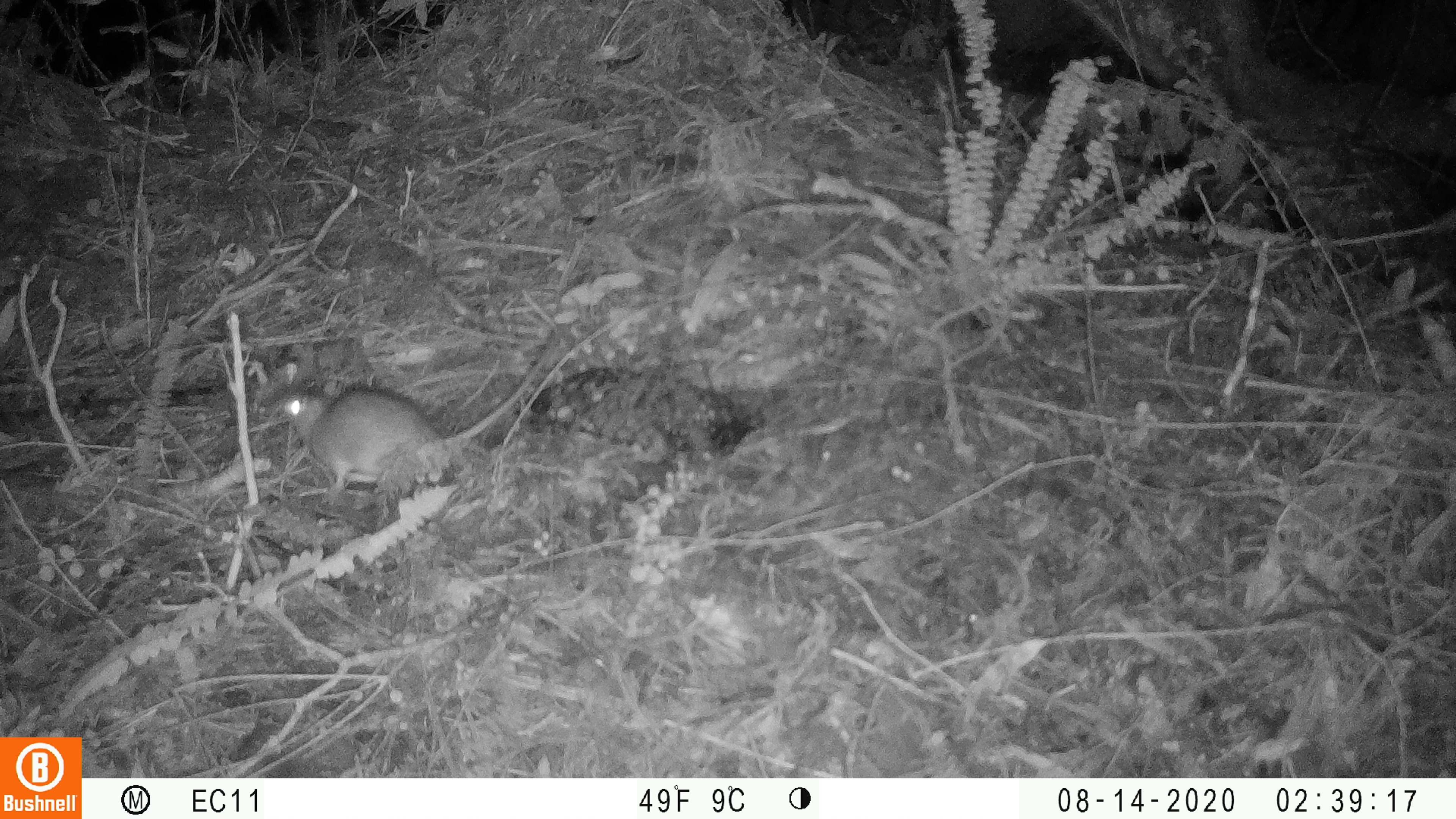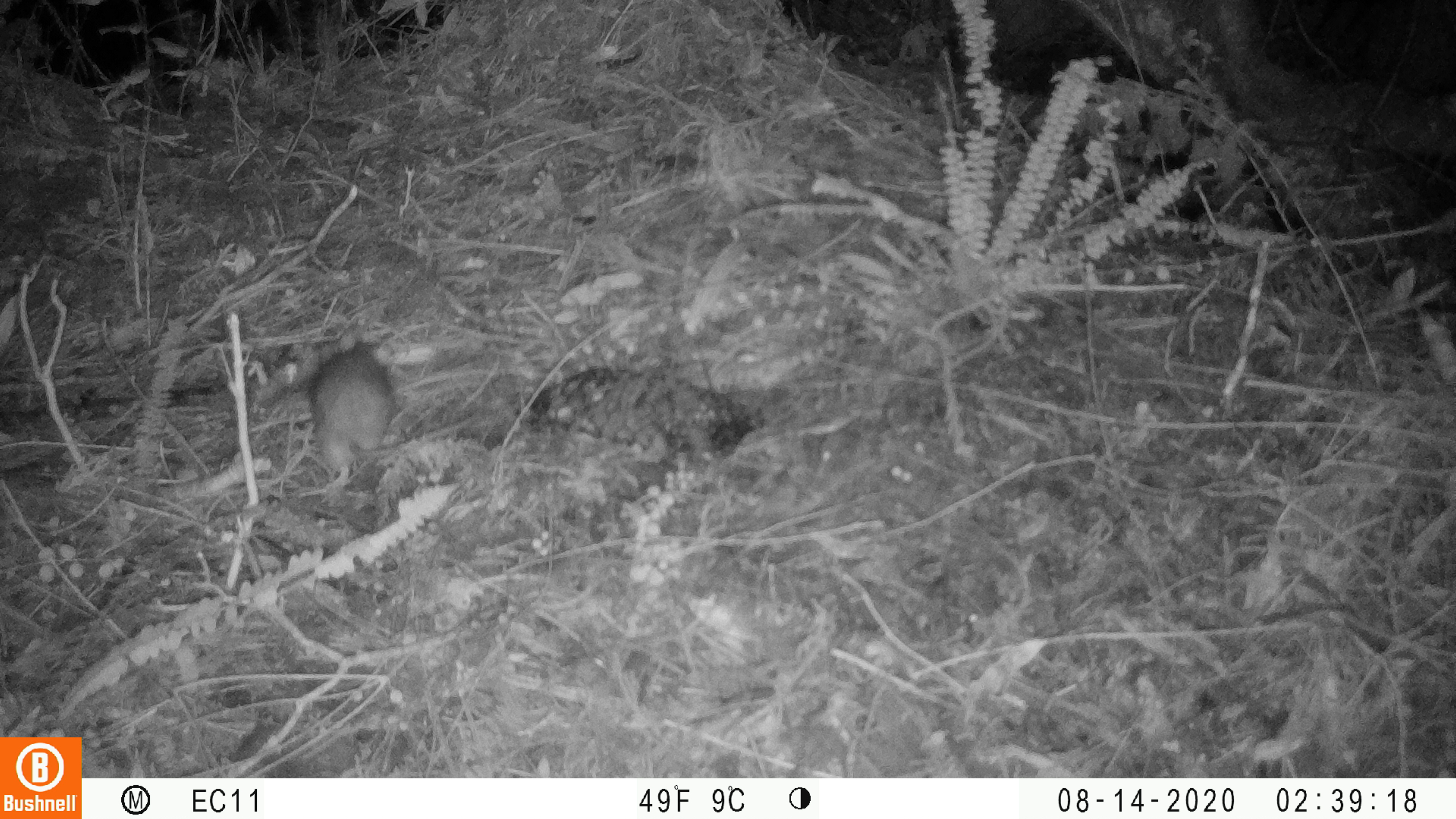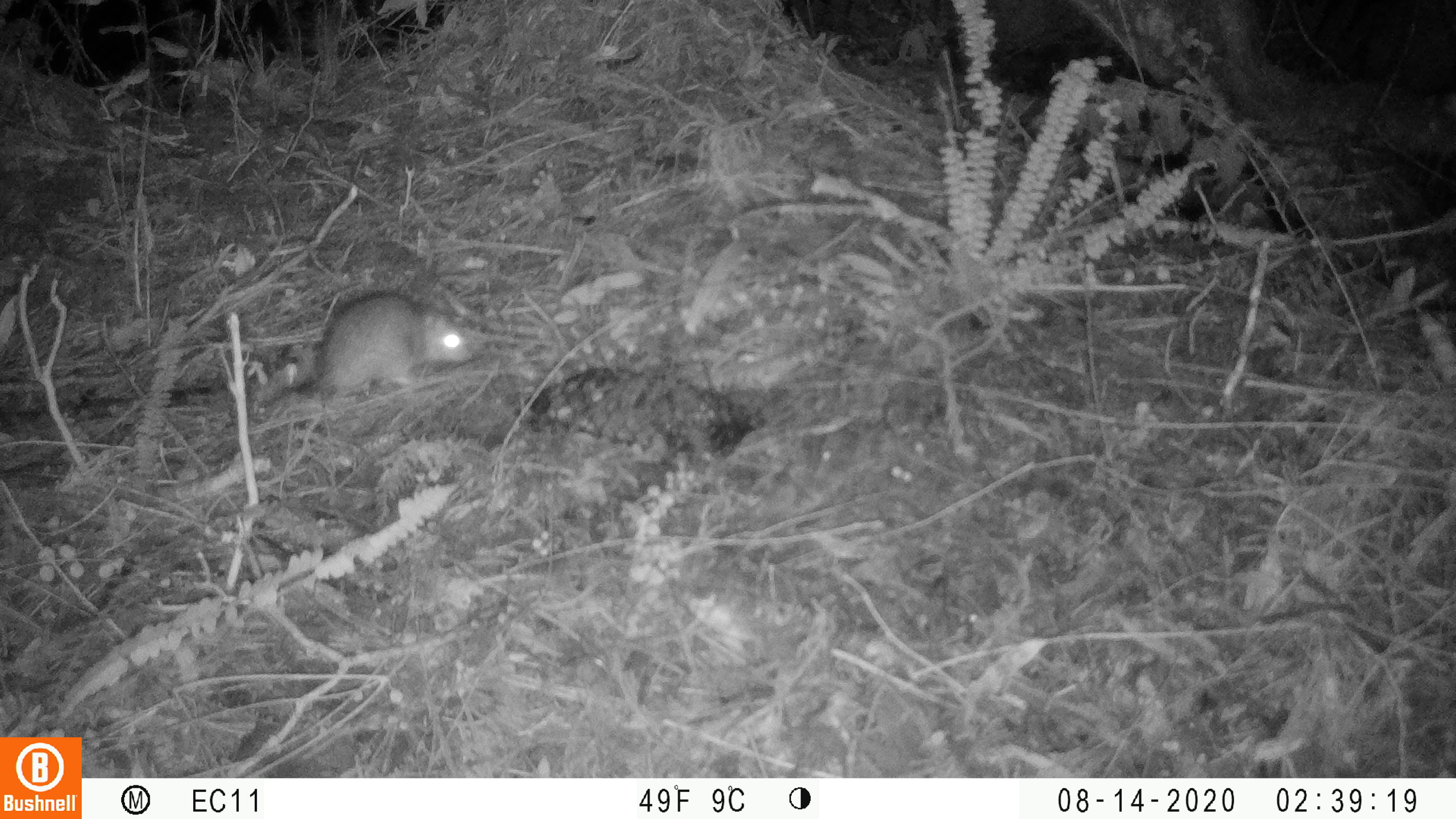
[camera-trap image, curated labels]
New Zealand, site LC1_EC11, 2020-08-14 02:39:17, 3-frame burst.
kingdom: Animalia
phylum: Chordata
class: Mammalia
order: Rodentia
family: Muridae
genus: Rattus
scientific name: Rattus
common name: rat